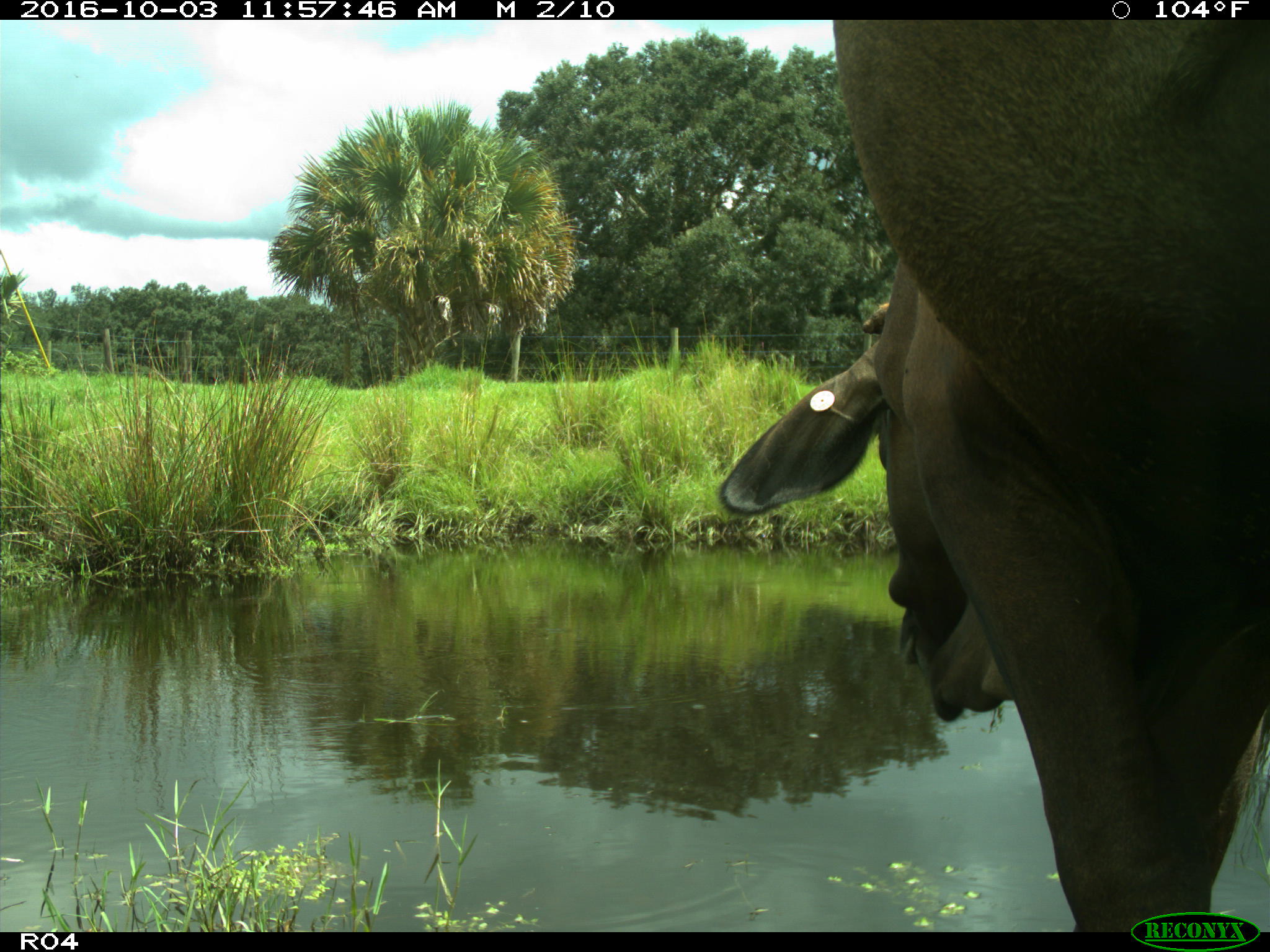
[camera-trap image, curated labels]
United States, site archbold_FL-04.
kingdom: Animalia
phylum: Chordata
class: Mammalia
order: Artiodactyla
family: Bovidae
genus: Bos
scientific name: Bos taurus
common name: domestic cow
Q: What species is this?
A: Bos taurus (domestic cow).